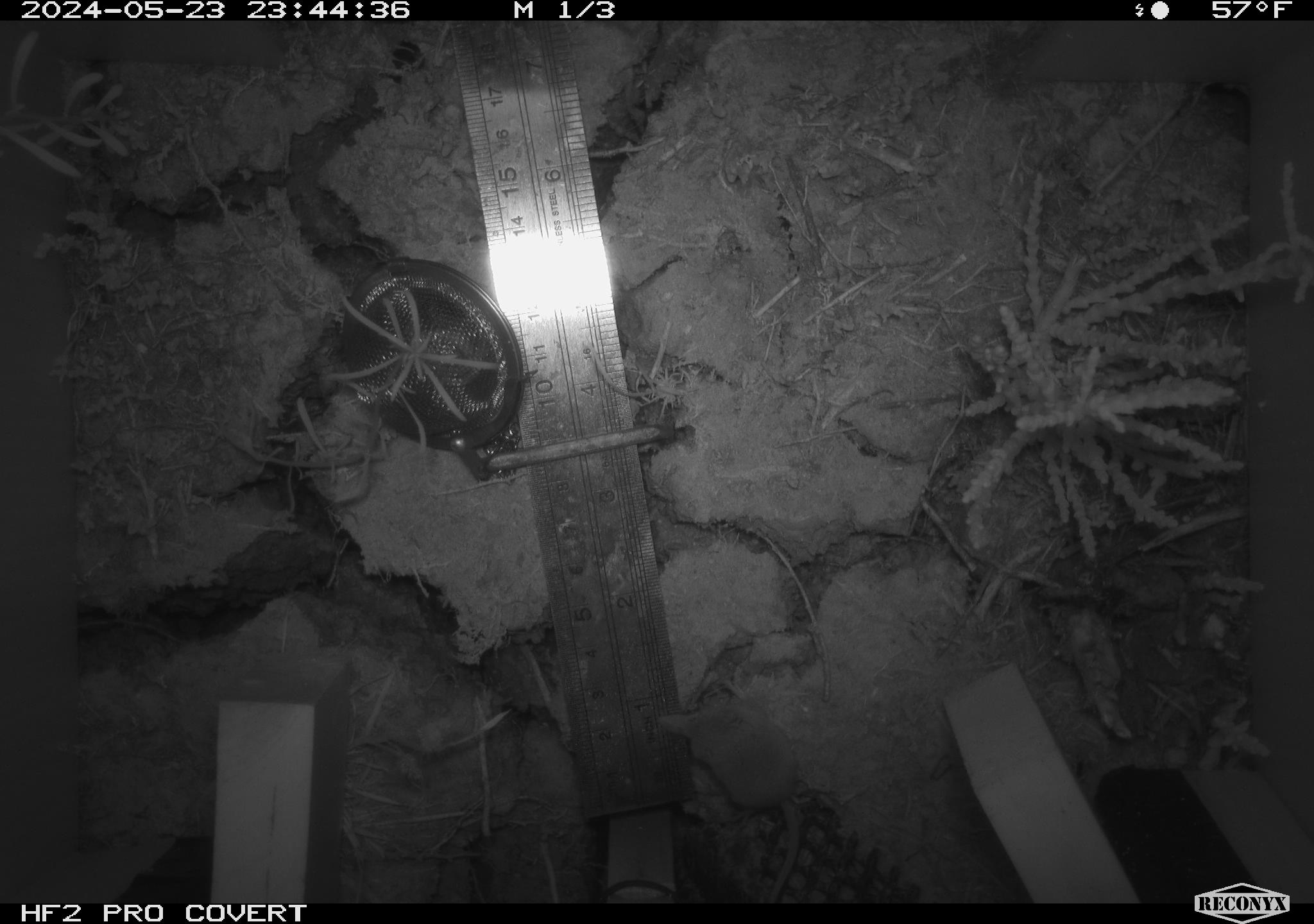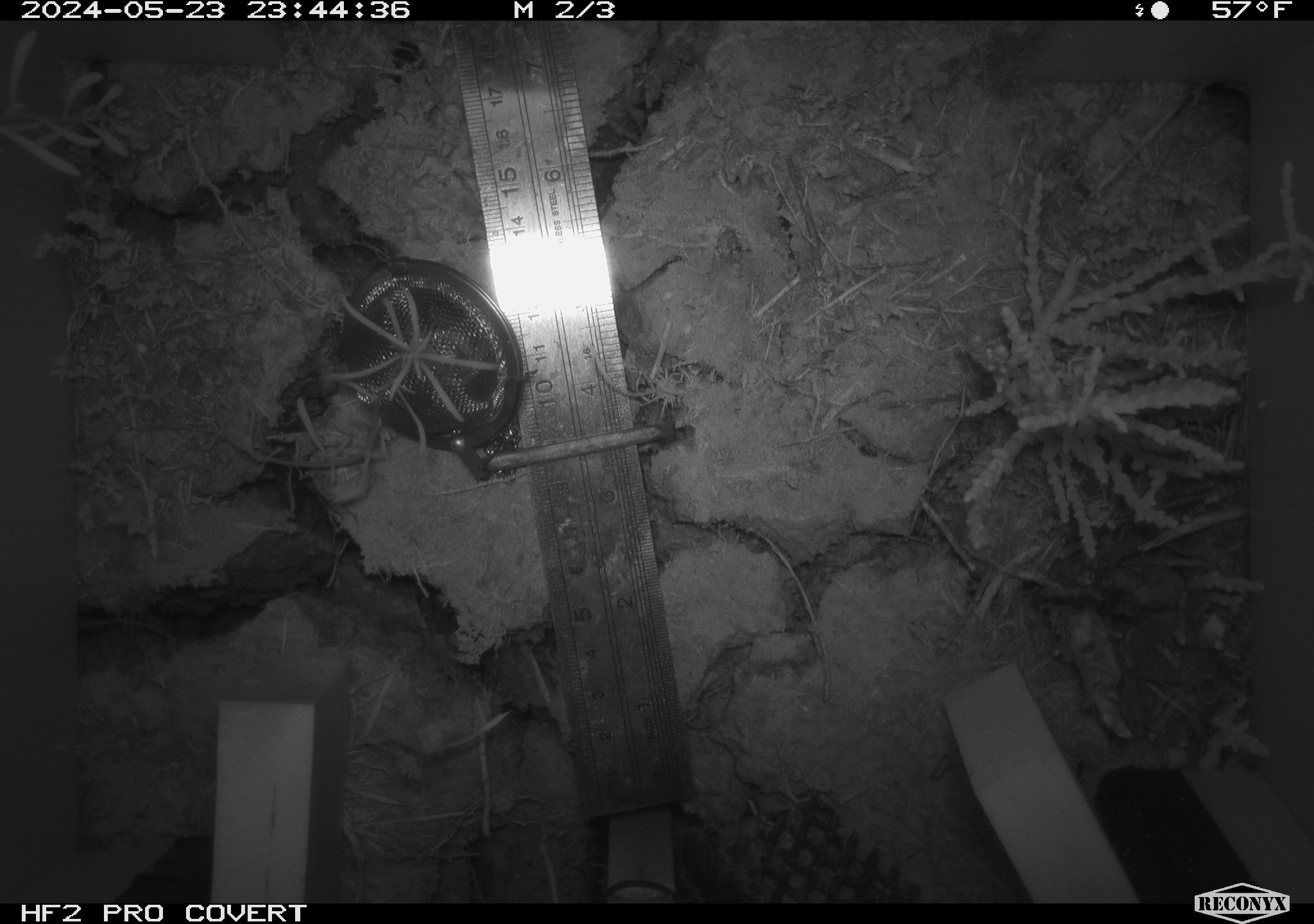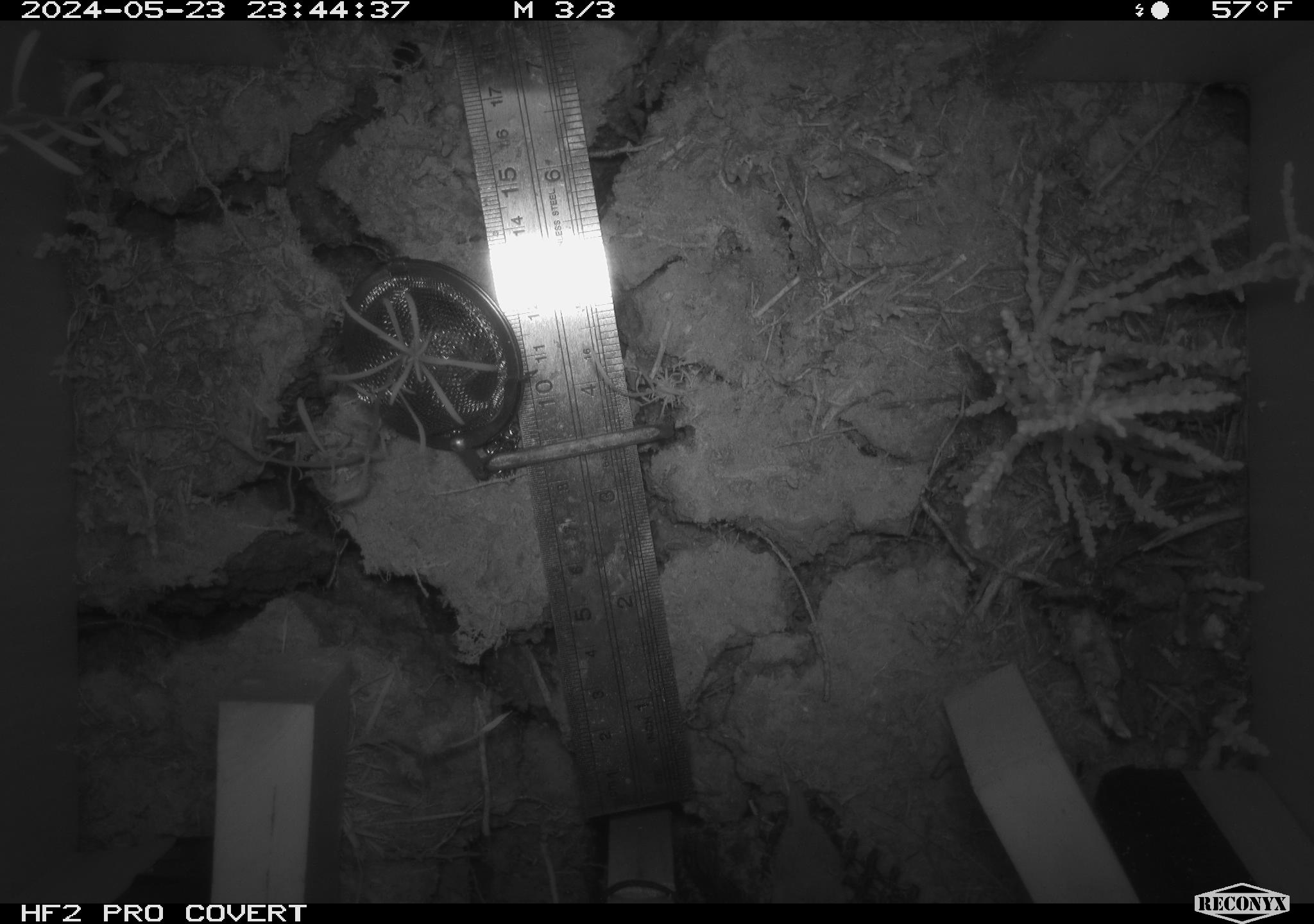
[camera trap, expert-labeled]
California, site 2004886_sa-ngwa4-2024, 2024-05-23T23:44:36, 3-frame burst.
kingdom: Animalia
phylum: Chordata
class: Mammalia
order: Rodentia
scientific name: Rodentia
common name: mouse species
Mouse species (Rodentia).